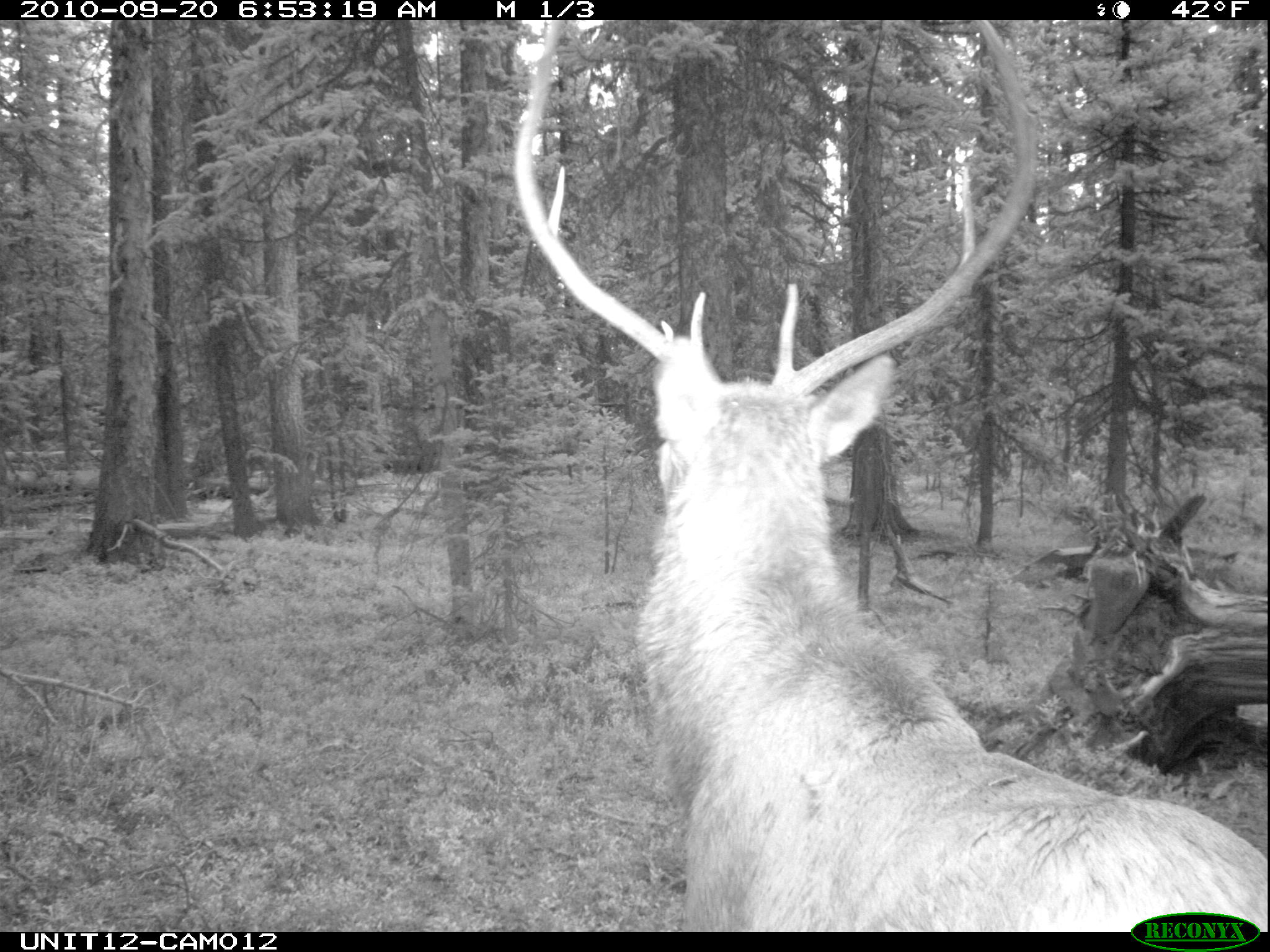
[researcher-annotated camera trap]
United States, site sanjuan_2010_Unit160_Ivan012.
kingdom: Animalia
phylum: Chordata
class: Mammalia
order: Artiodactyla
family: Cervidae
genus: Cervus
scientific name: Cervus elaphus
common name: red deer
Cervus elaphus (red deer).